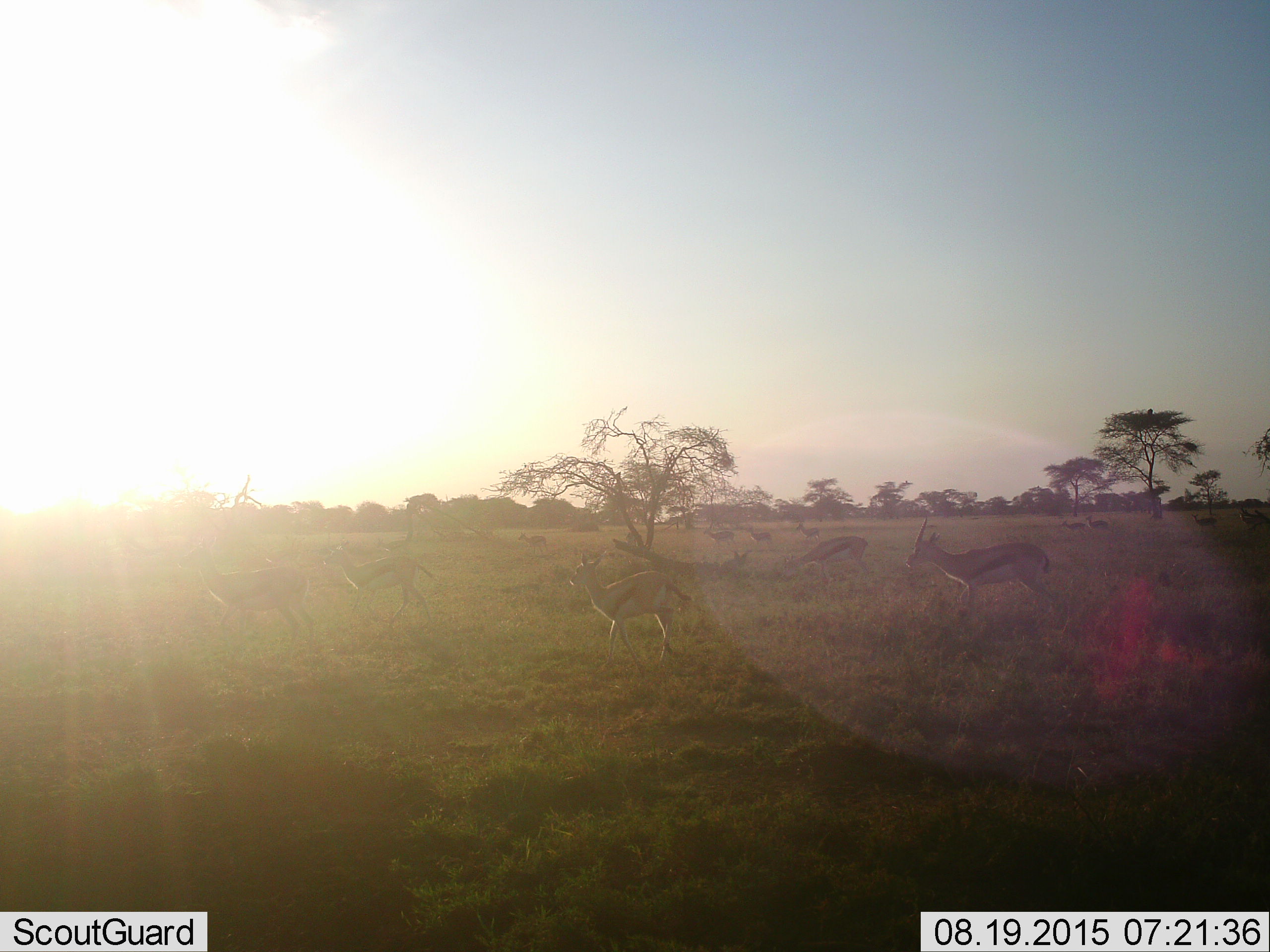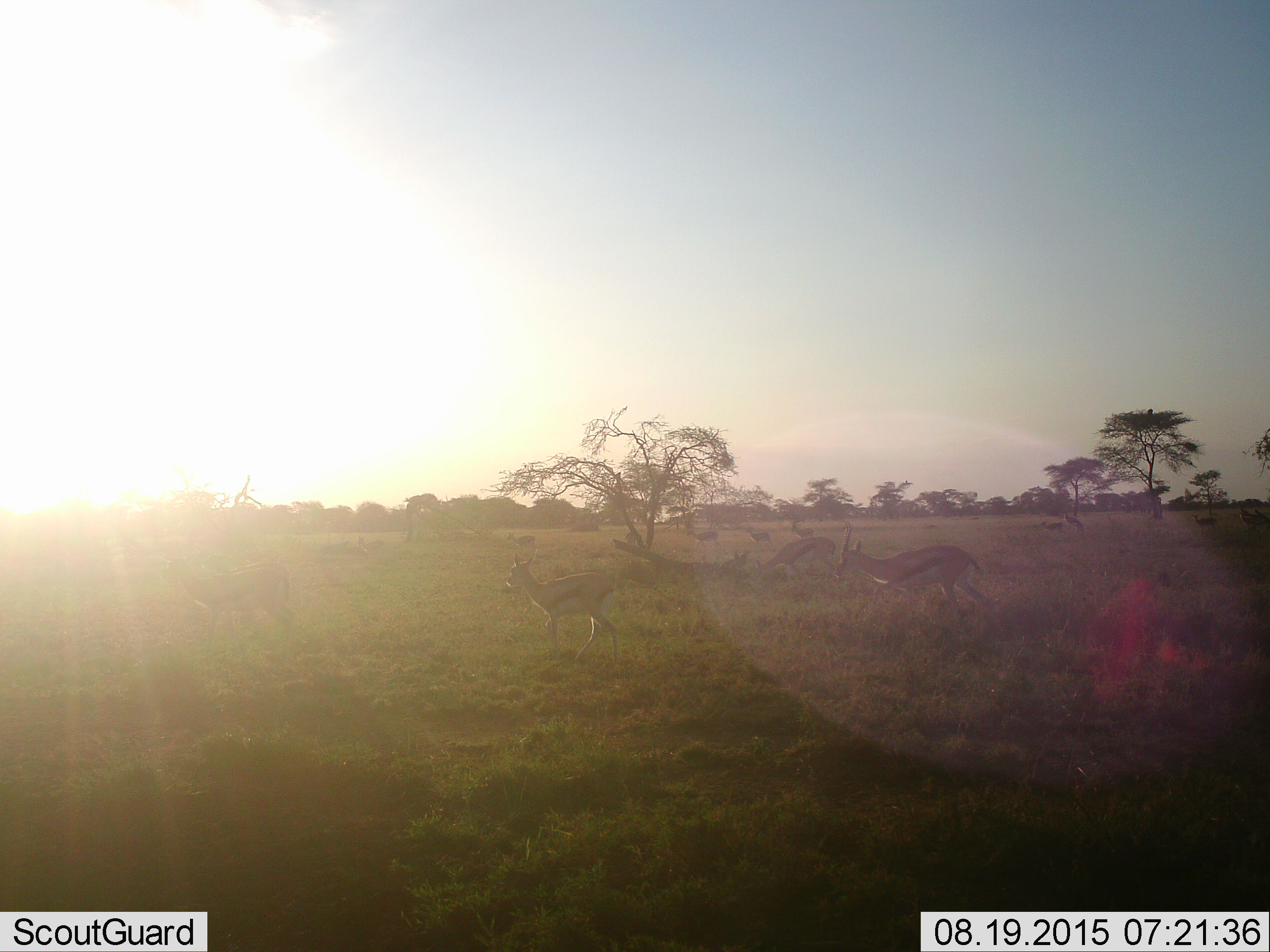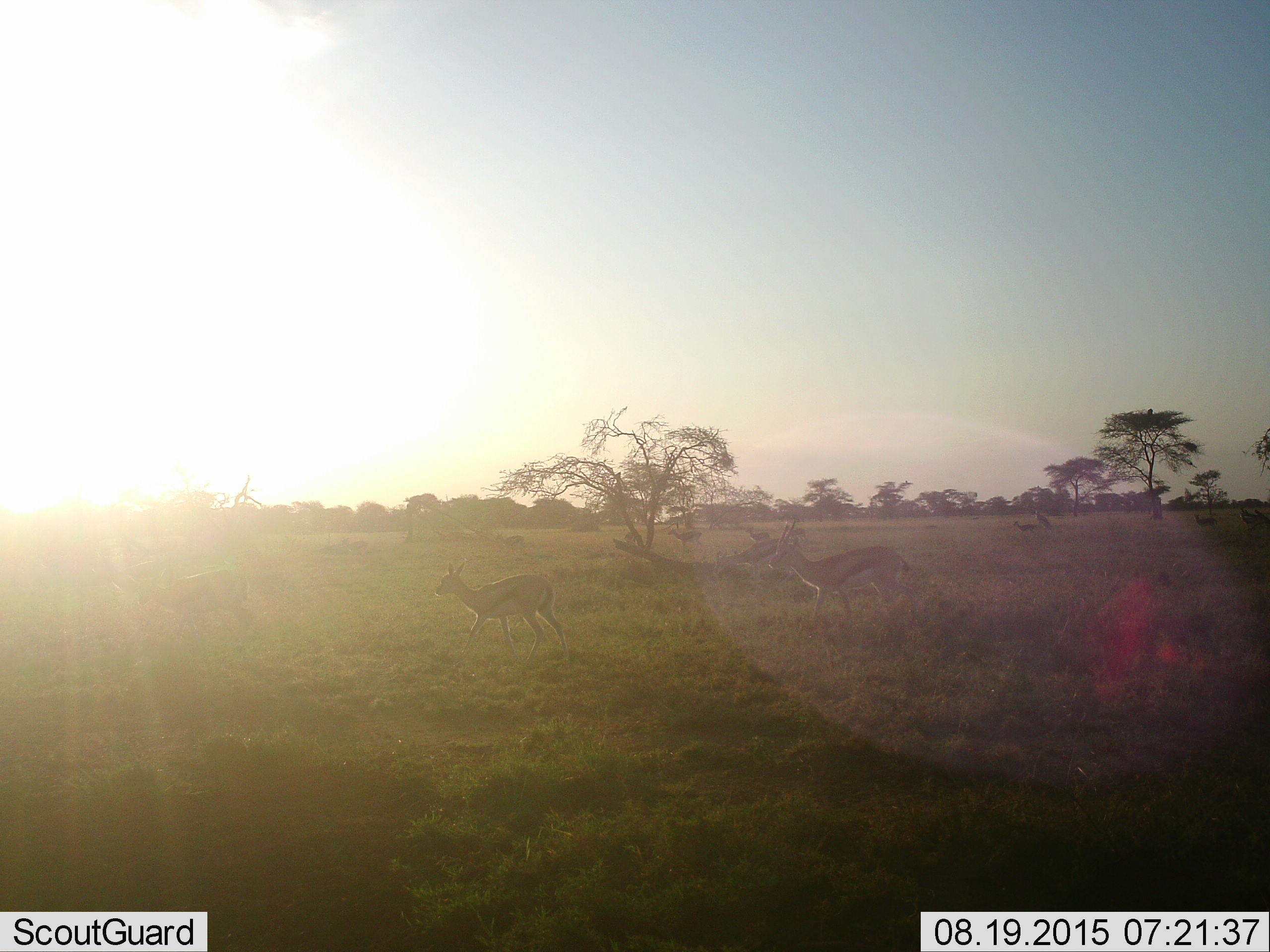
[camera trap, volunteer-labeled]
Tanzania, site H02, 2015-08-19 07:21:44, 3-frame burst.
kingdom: Animalia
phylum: Chordata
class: Mammalia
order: Artiodactyla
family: Bovidae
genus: Eudorcas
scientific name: Eudorcas thomsonii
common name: thomson's gazelle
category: gazellethomsons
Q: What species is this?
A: Gazellethomsons (thomson's gazelle) (Eudorcas thomsonii).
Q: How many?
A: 11-50.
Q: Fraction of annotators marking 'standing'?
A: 33%.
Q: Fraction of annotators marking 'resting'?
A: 11%.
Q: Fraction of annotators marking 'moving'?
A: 100%.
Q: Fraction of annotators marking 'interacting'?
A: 11%.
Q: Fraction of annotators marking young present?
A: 11%.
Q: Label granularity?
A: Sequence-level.